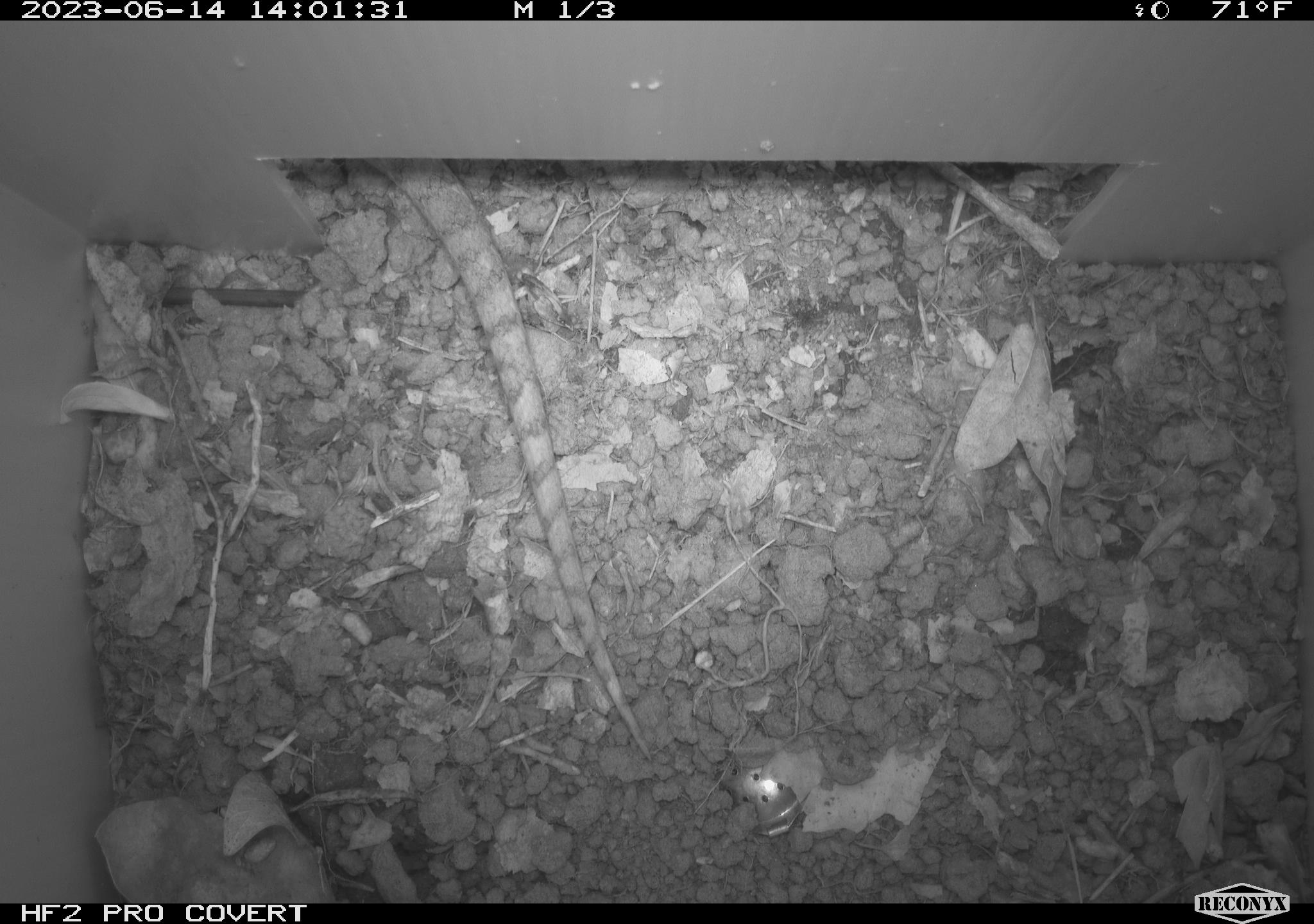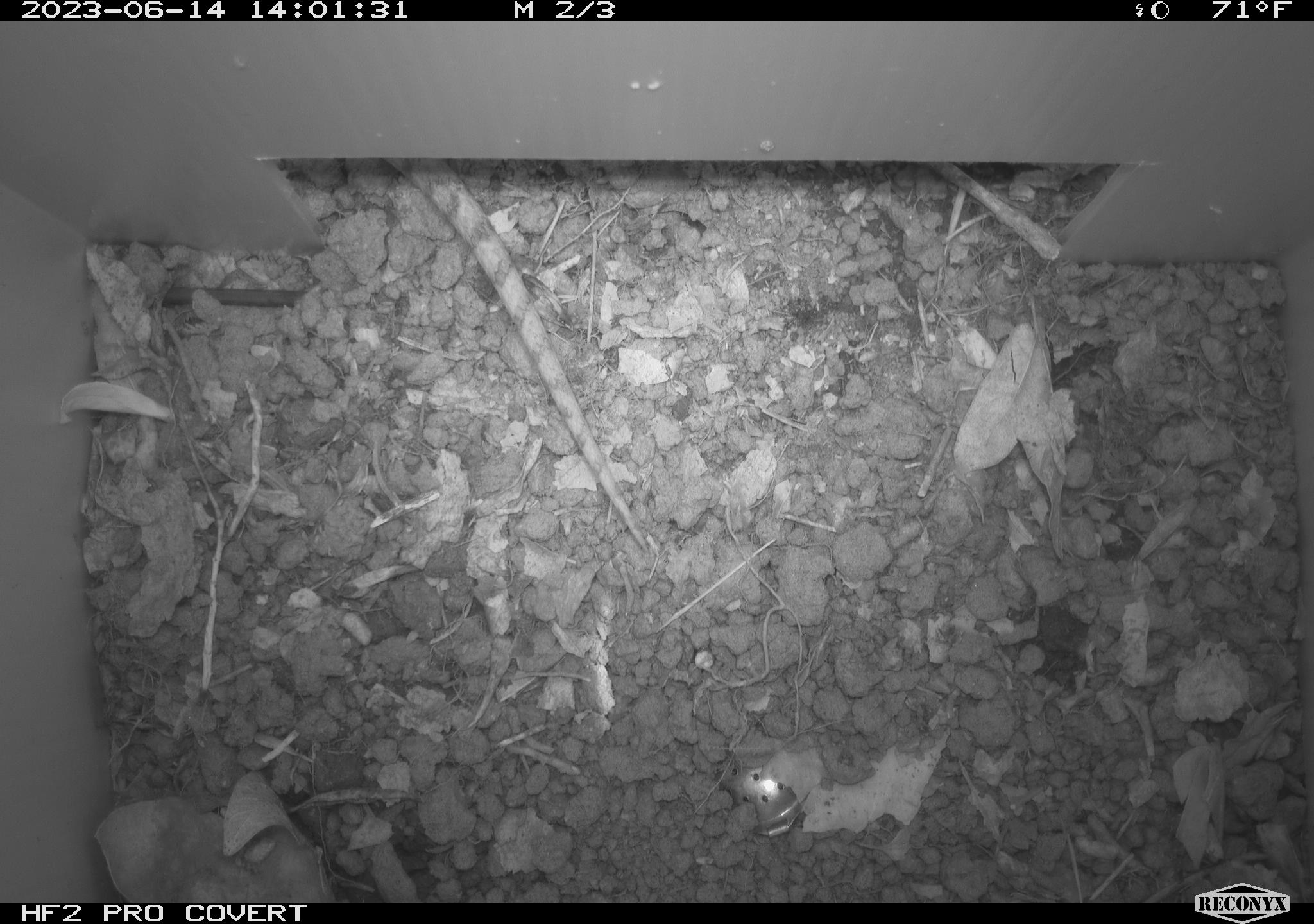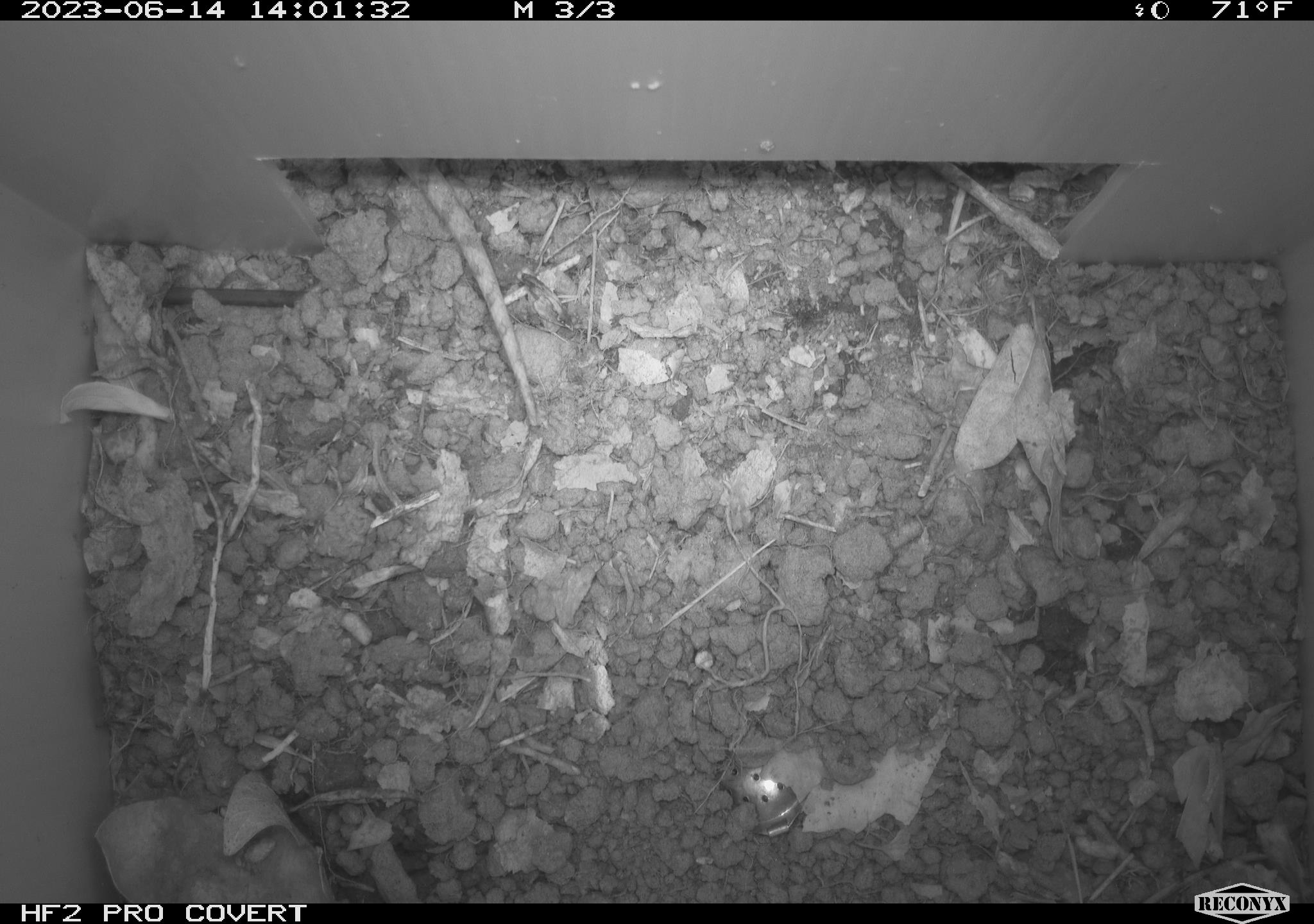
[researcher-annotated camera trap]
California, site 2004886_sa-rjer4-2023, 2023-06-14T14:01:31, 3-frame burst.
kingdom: Animalia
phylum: Chordata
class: Reptilia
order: Squamata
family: Colubridae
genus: Pituophis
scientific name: Pituophis catenifer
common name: gophersnake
Gophersnake (Pituophis catenifer).